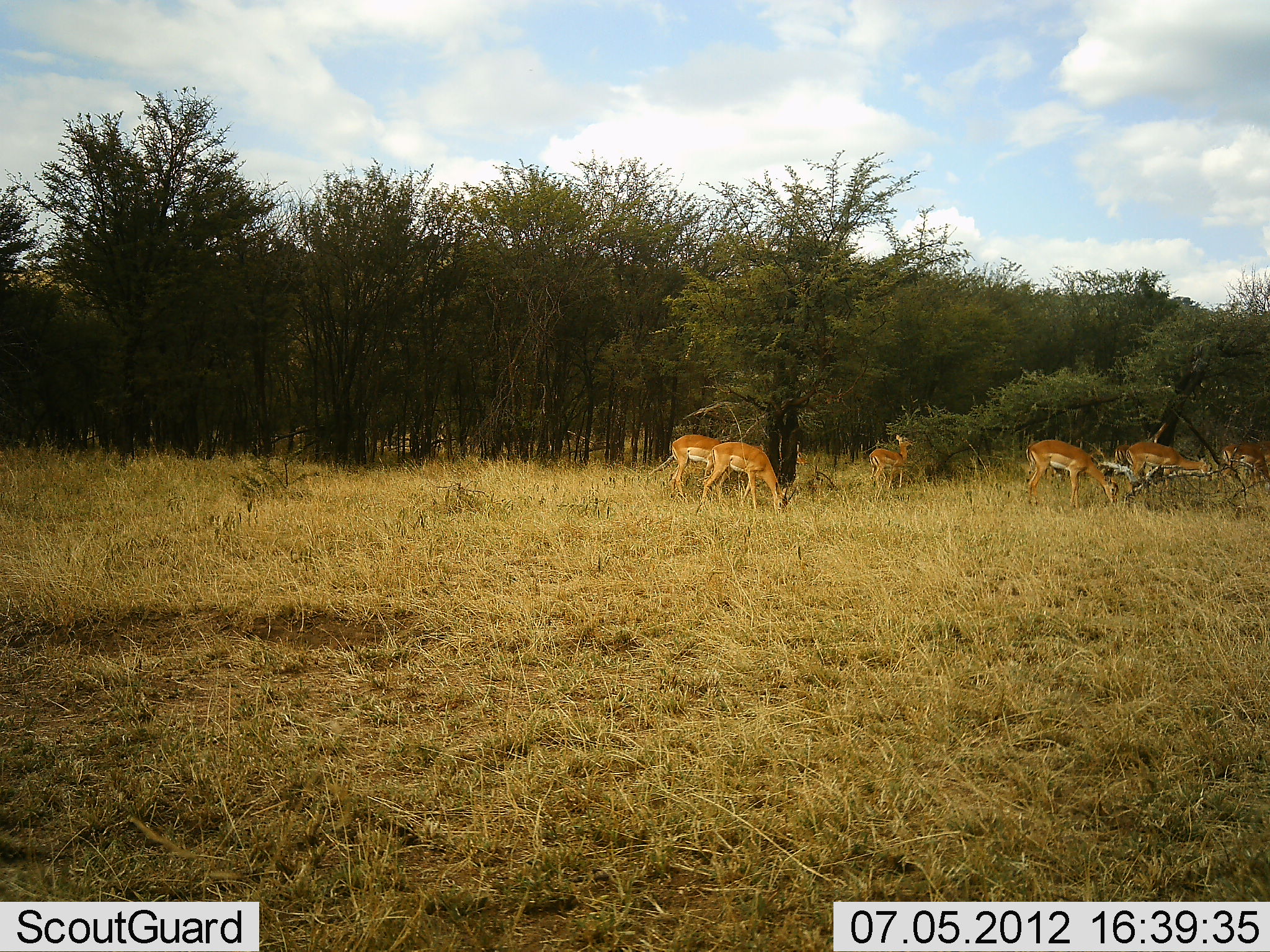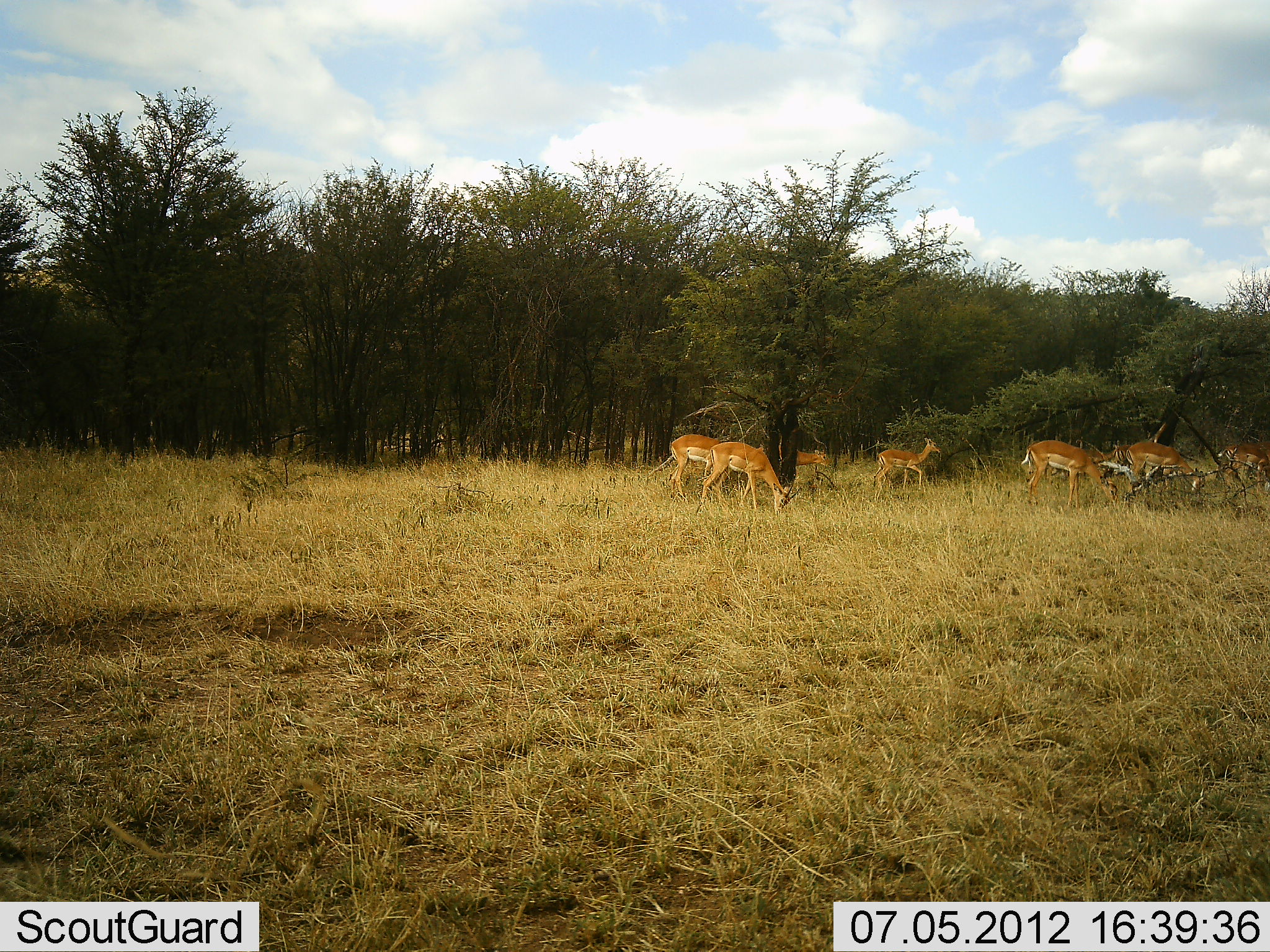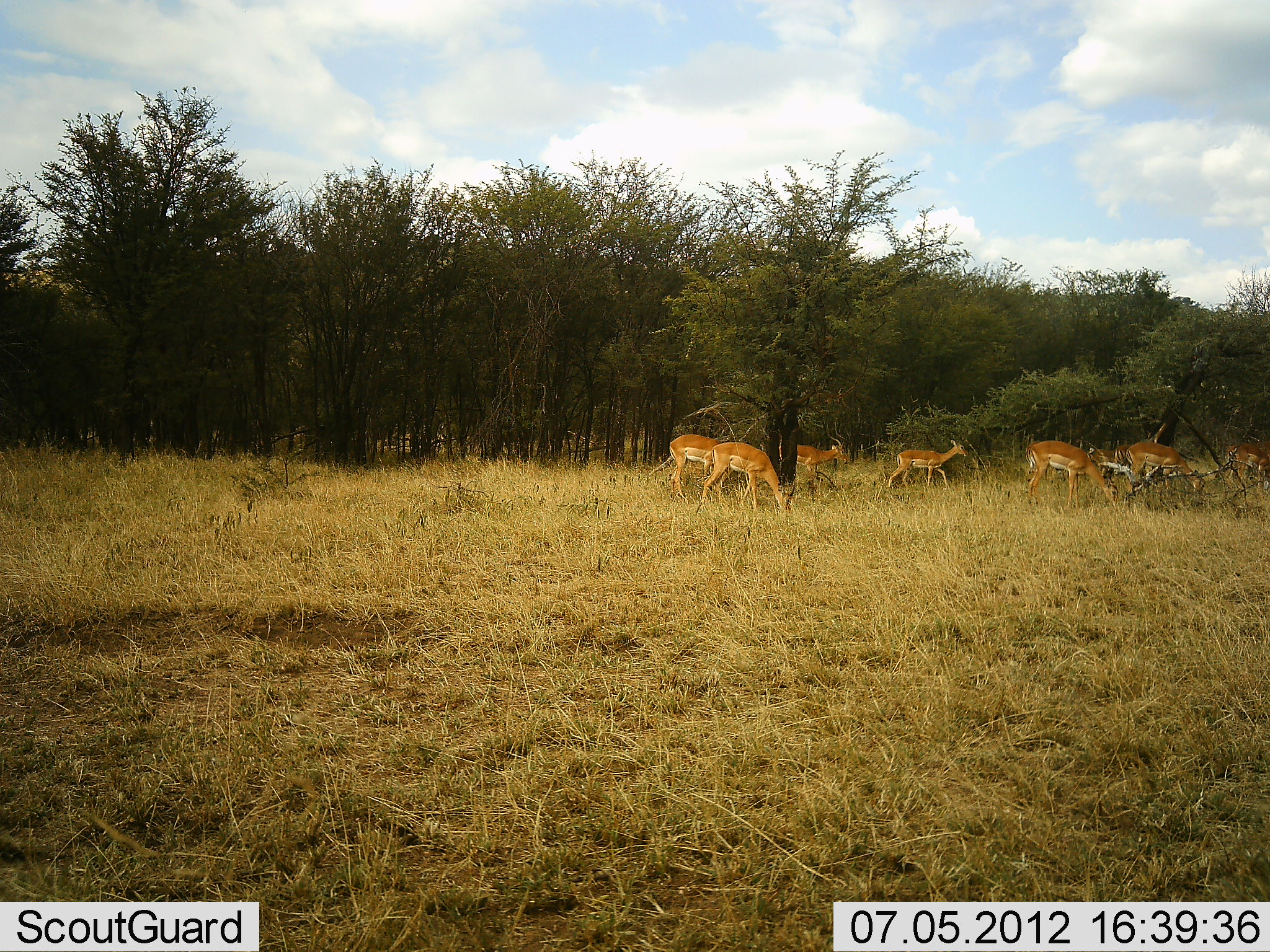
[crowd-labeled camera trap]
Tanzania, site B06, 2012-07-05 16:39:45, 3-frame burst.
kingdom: Animalia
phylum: Chordata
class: Mammalia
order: Artiodactyla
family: Bovidae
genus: Nanger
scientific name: Nanger granti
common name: grant's gazelle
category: gazellegrants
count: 8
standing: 40%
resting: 0%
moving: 50%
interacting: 0%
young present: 0%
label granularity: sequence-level